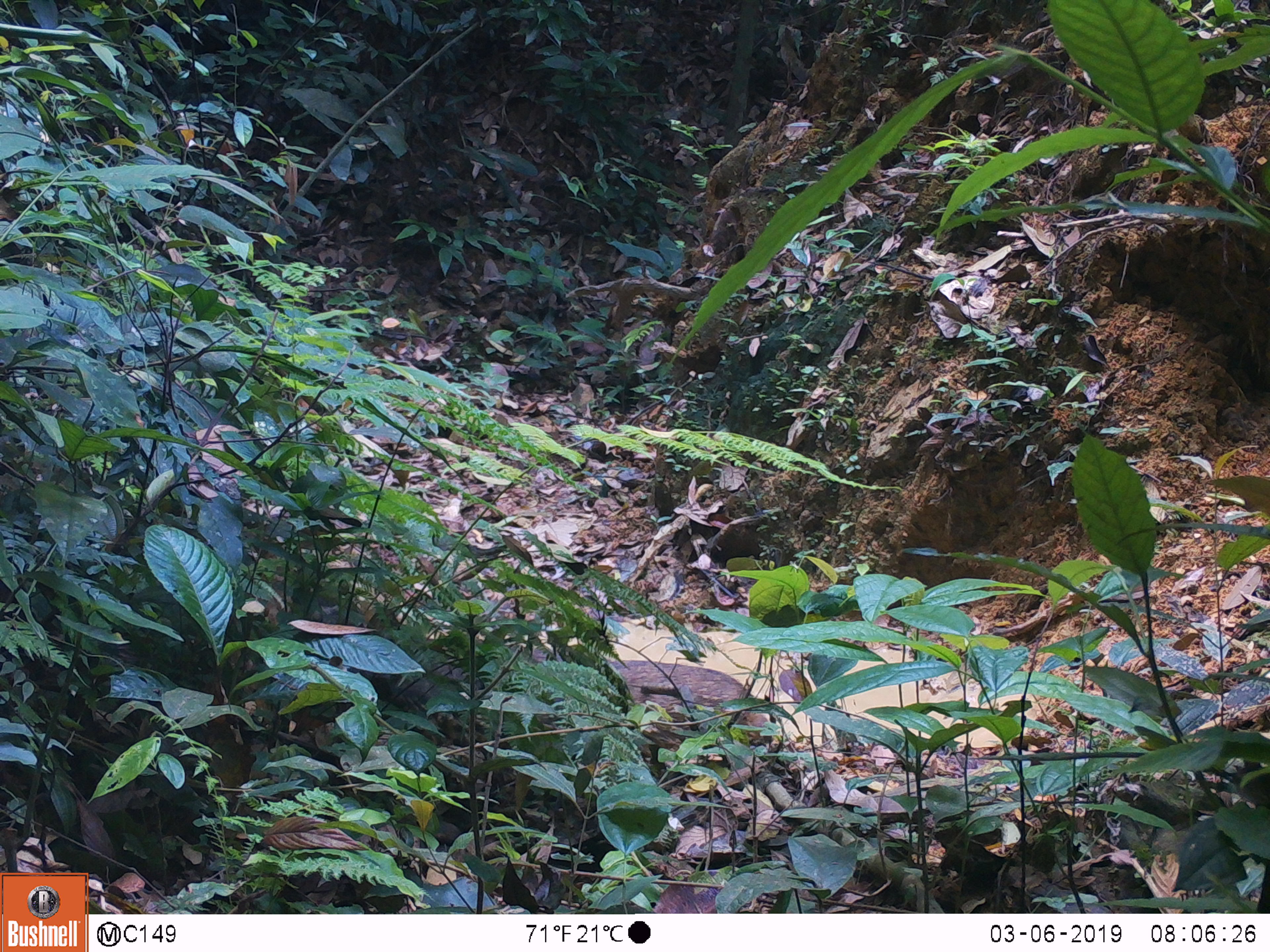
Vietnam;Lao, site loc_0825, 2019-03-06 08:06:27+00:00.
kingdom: Animalia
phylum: Chordata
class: Mammalia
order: Artiodactyla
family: Suidae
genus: Sus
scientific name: Sus scrofa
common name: eurasian wild pig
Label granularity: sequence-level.